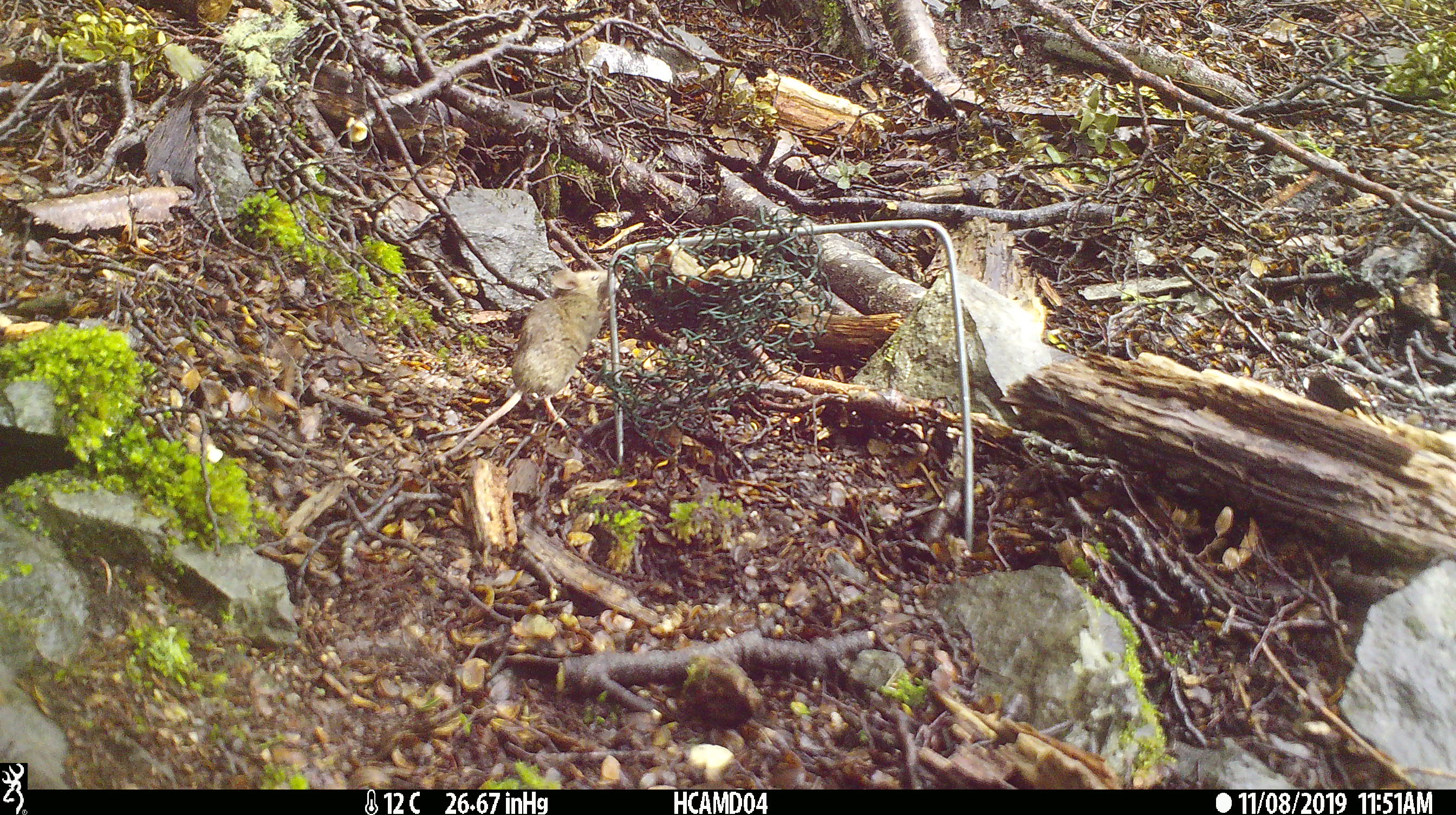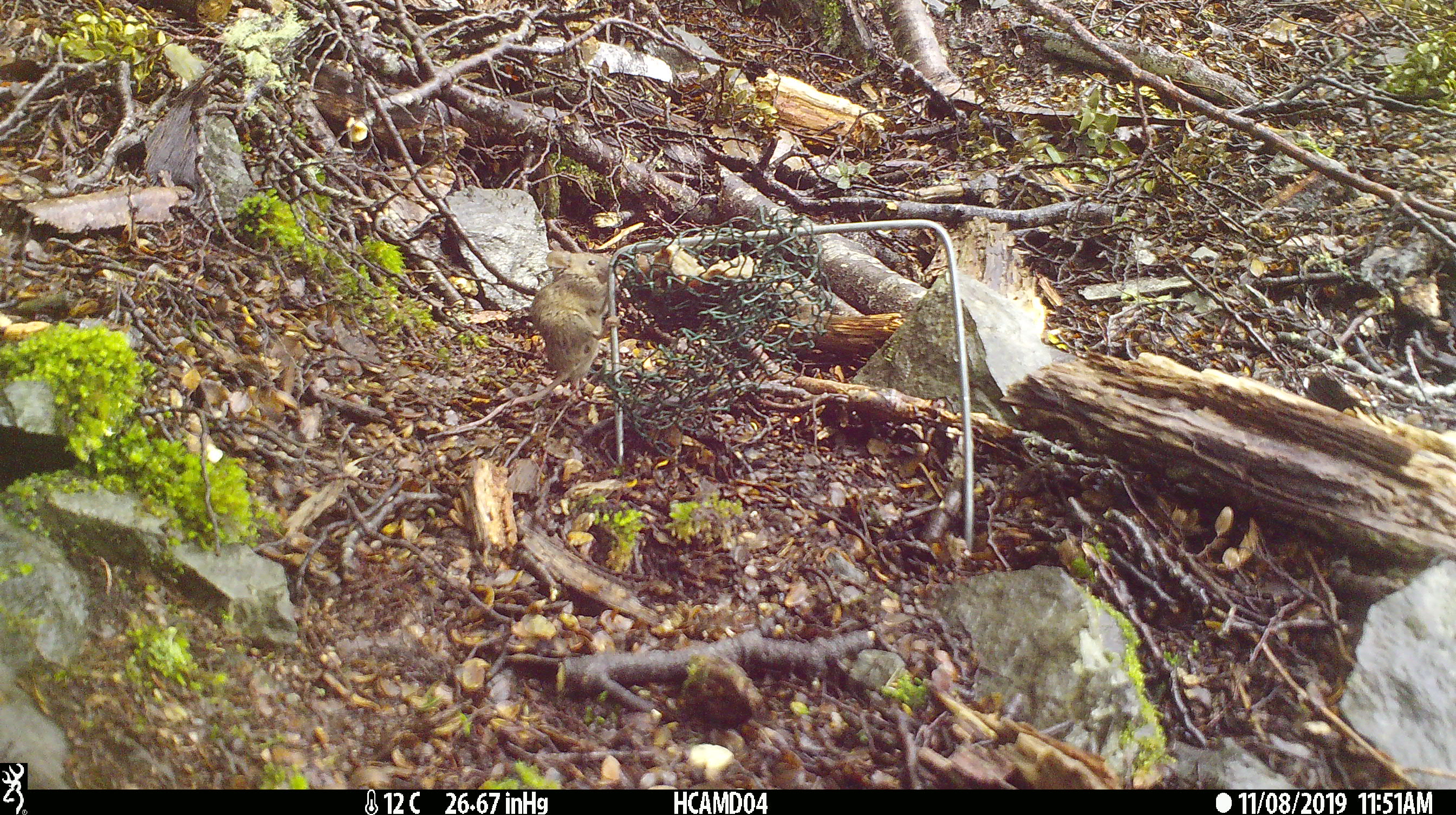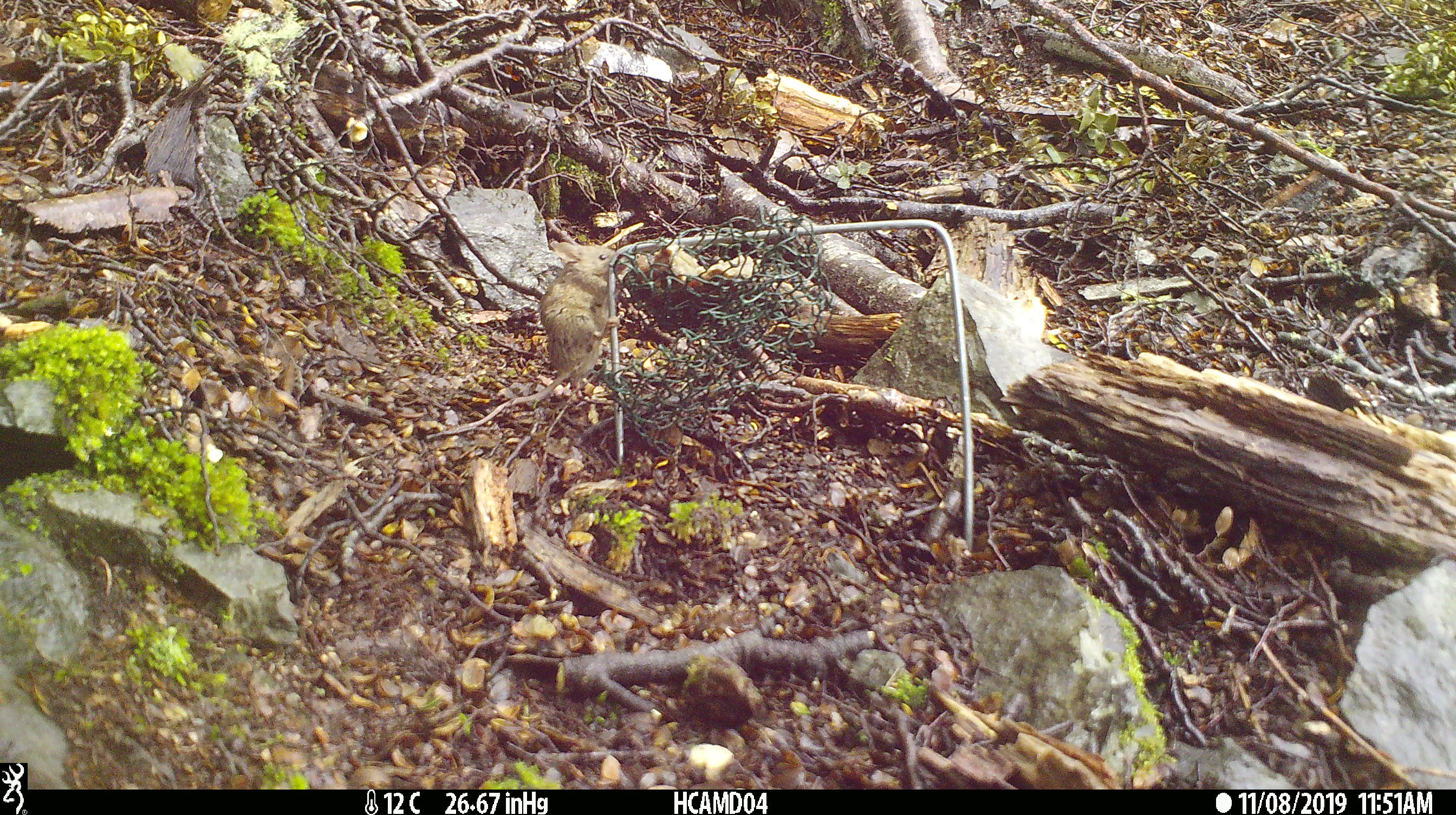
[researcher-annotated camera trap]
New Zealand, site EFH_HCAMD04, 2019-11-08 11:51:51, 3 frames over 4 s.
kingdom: Animalia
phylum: Chordata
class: Mammalia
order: Rodentia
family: Muridae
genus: Mus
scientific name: Mus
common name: mouse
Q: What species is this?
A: Mouse (Mus).